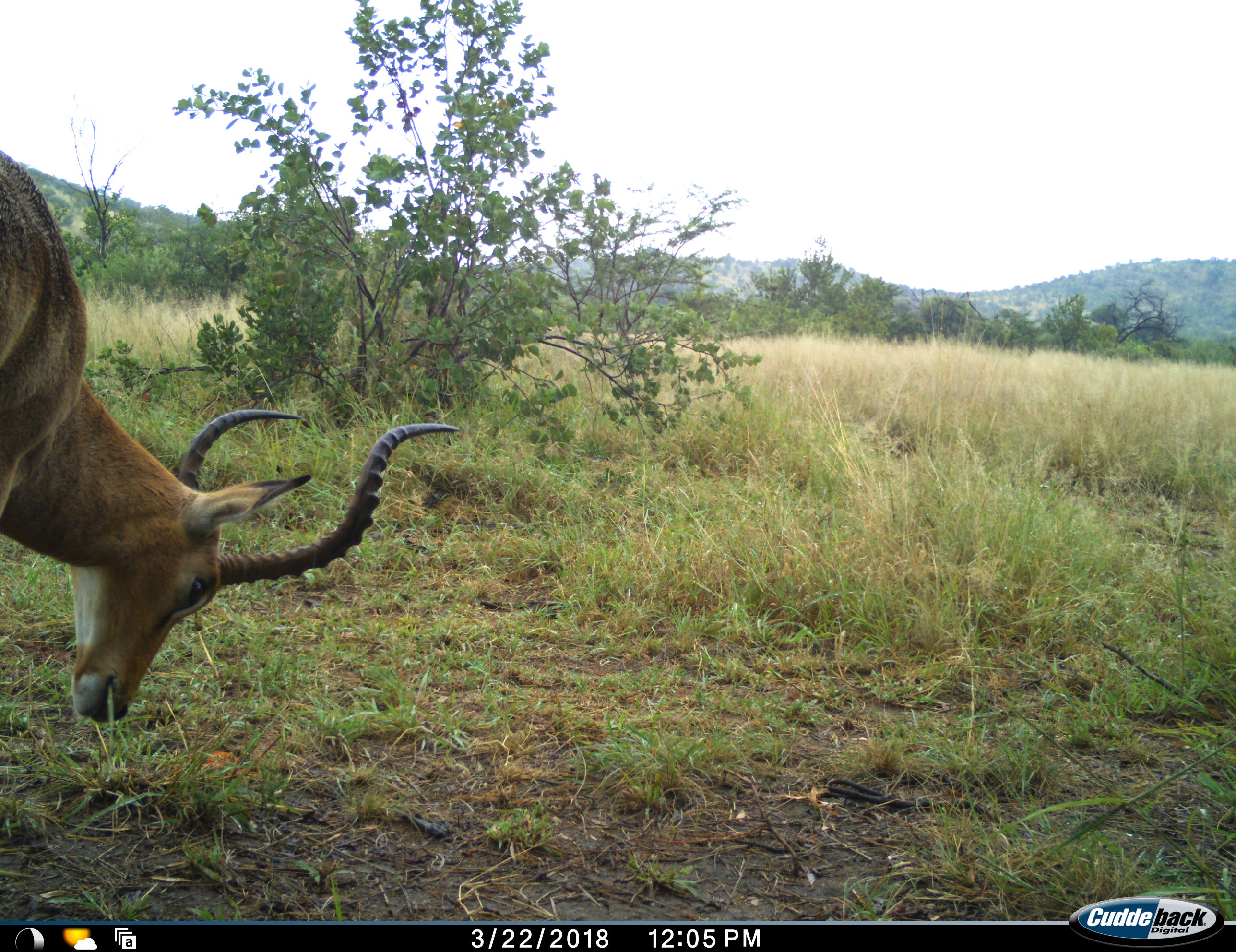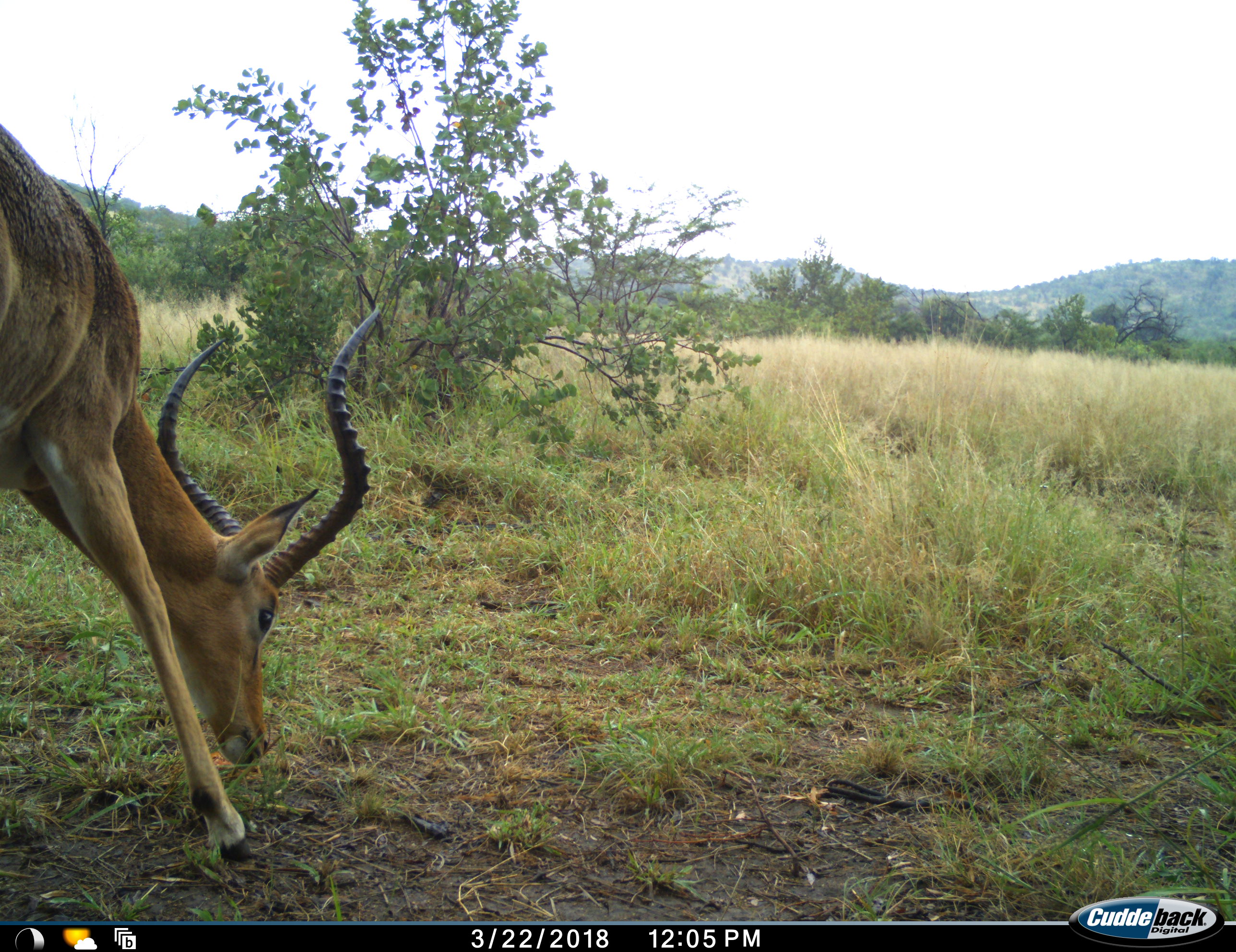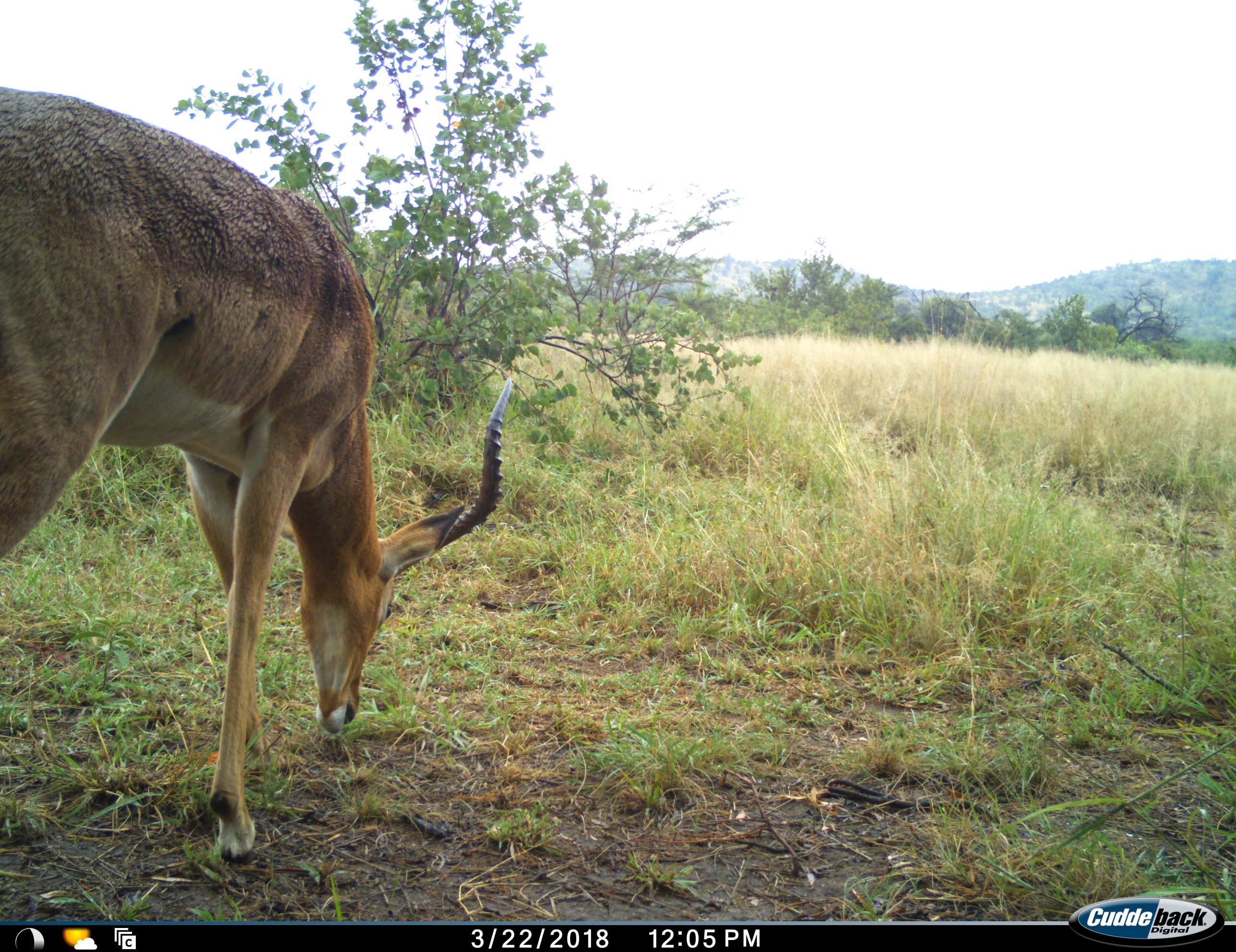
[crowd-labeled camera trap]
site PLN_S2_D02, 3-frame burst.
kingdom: Animalia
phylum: Chordata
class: Mammalia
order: Artiodactyla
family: Bovidae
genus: Aepyceros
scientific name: Aepyceros melampus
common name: impala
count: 1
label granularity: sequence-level